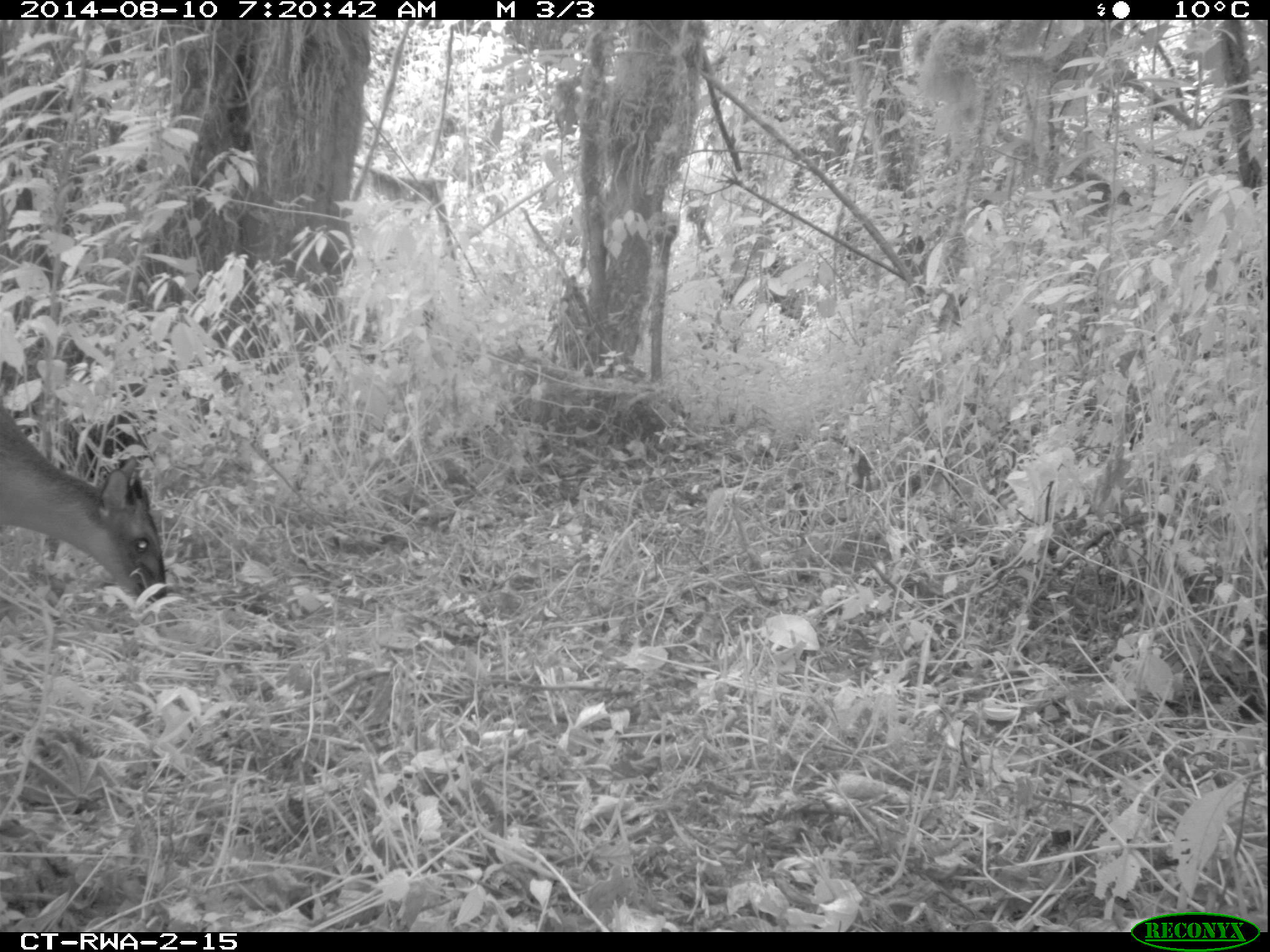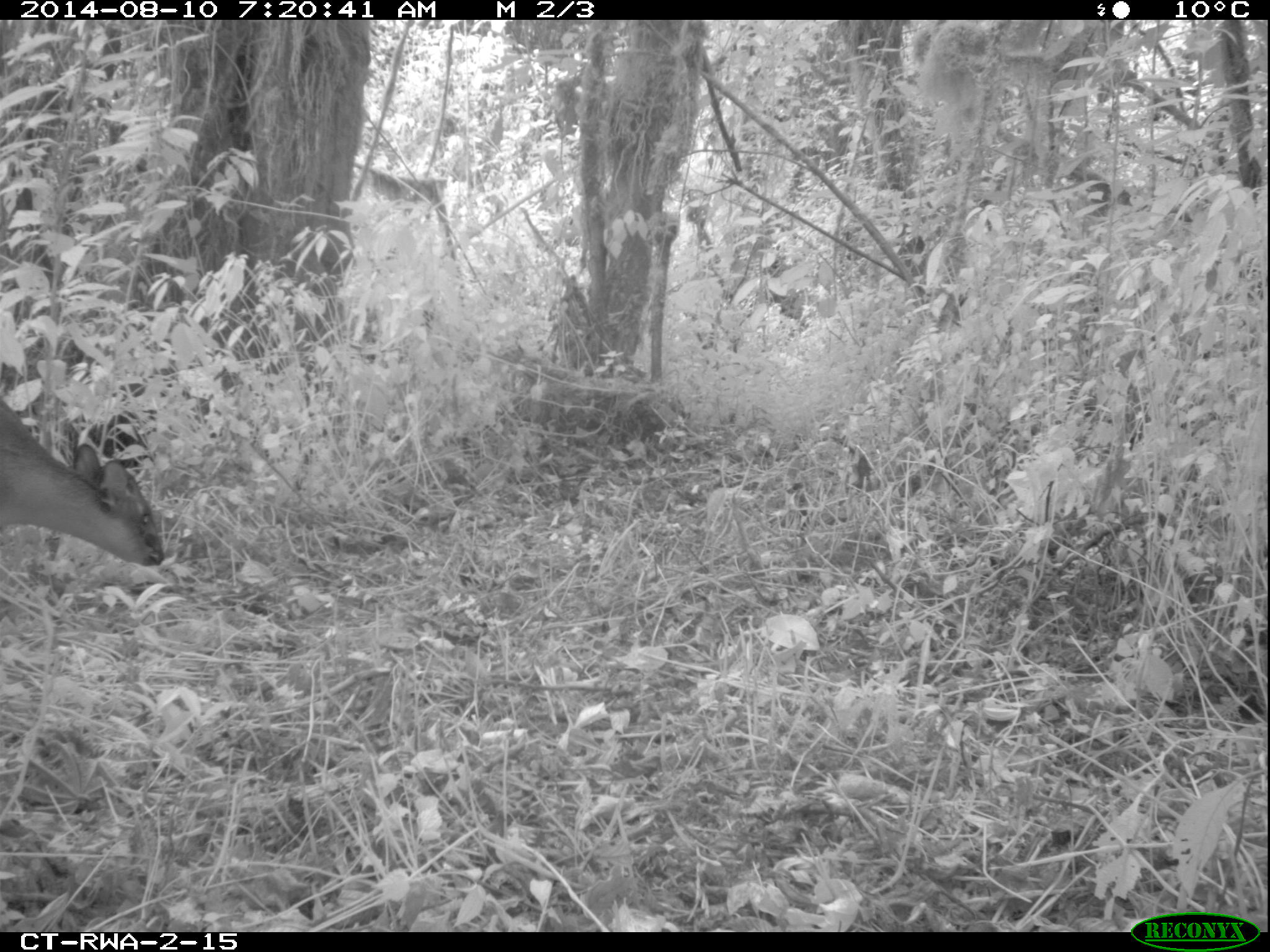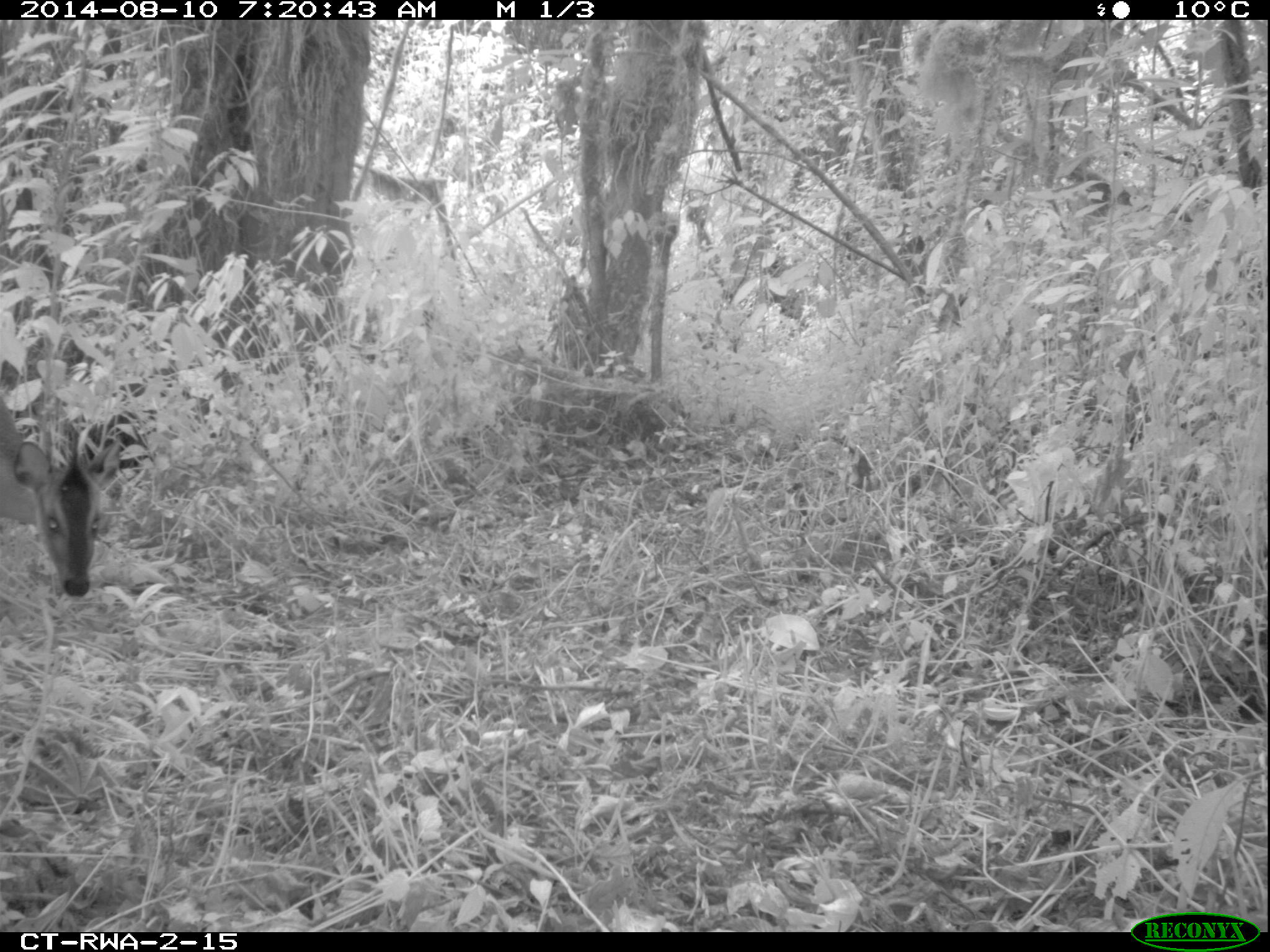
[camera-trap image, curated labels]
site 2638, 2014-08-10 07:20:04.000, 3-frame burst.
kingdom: Animalia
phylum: Chordata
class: Mammalia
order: Artiodactyla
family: Bovidae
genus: Cephalophus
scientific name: Cephalophus nigrifrons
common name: black-fronted duiker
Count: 1.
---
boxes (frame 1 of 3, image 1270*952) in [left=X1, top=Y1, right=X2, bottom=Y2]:
cephalophus nigrifrons: [left=0, top=390, right=175, bottom=610]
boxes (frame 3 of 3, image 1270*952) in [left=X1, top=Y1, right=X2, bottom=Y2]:
cephalophus nigrifrons: [left=0, top=386, right=123, bottom=605]